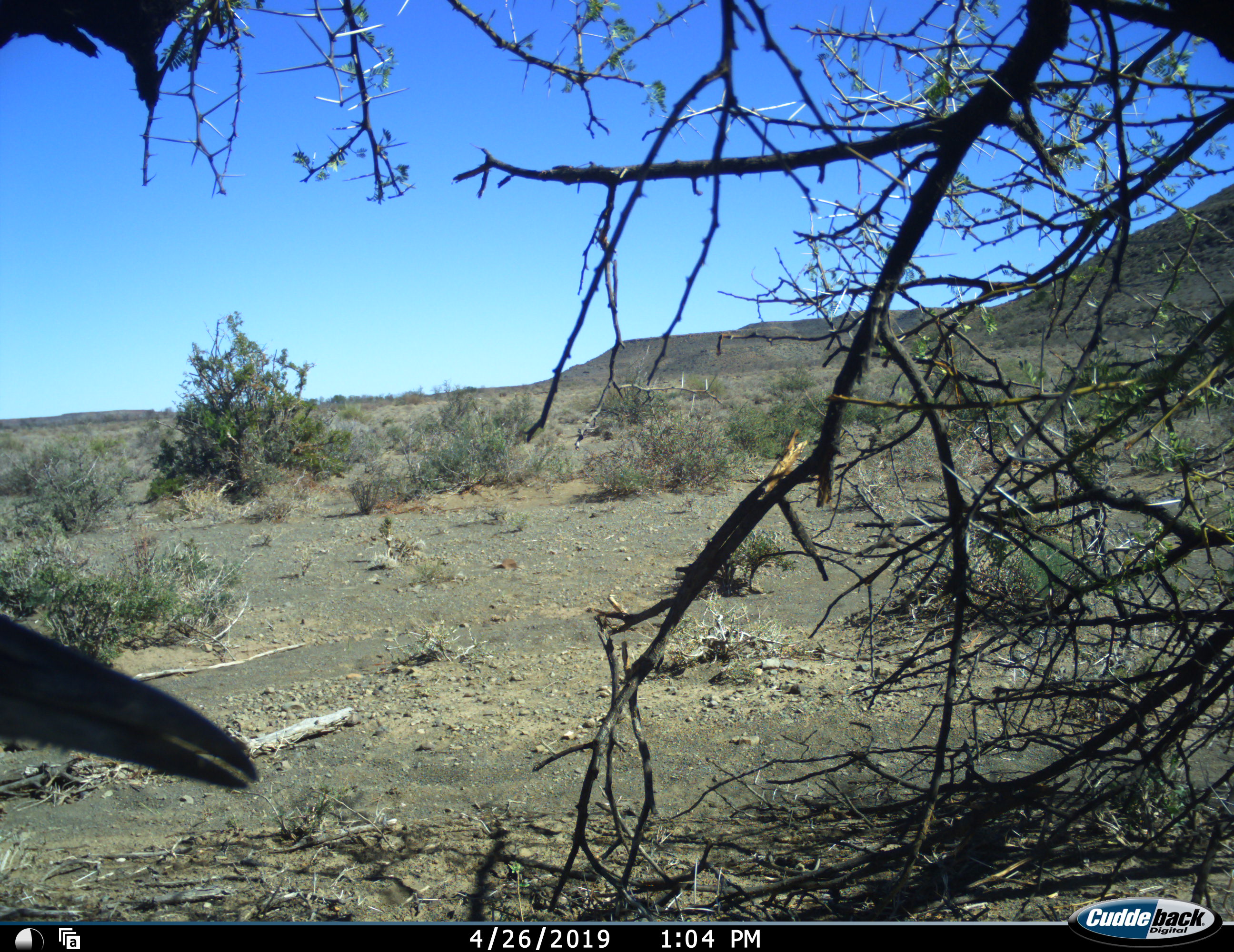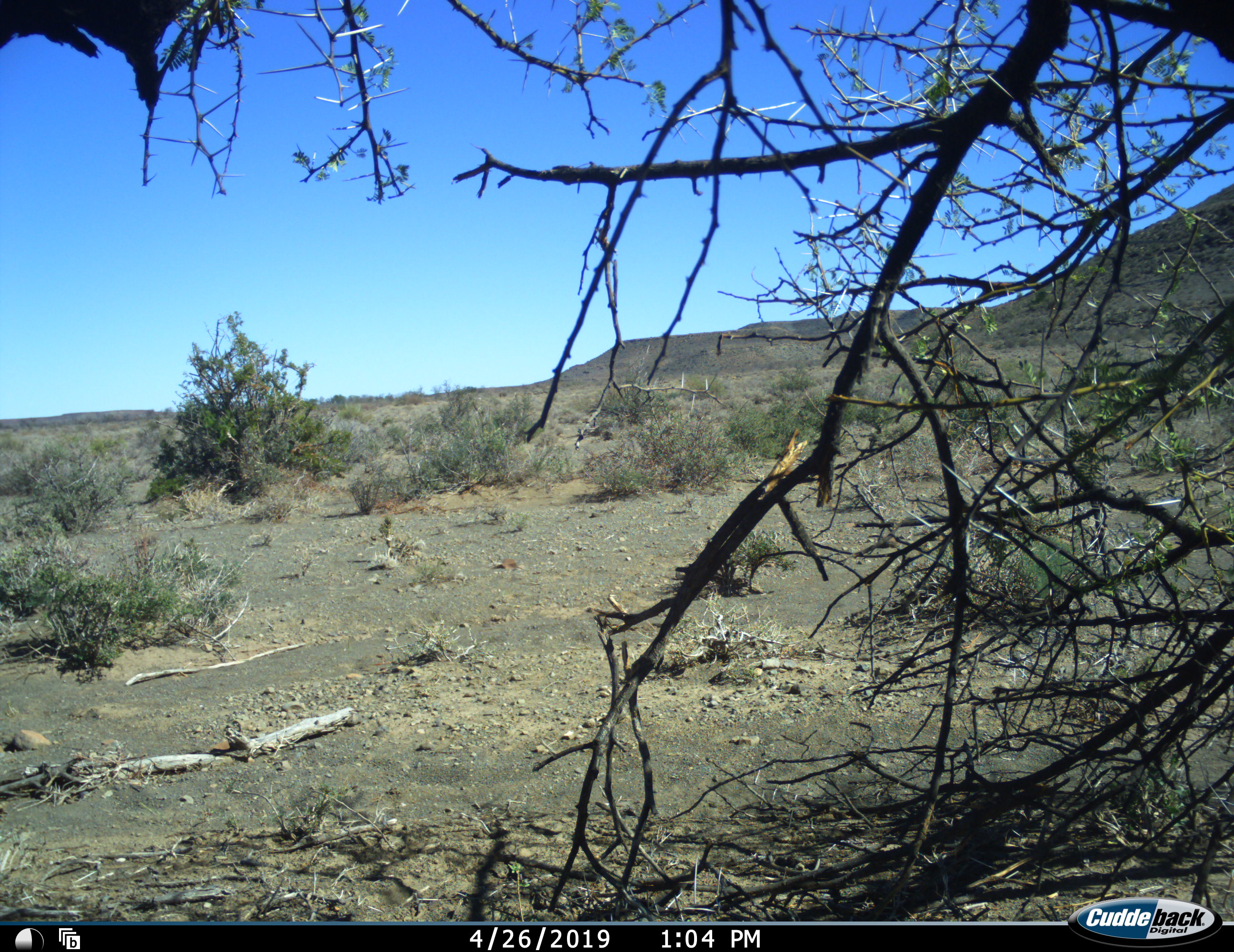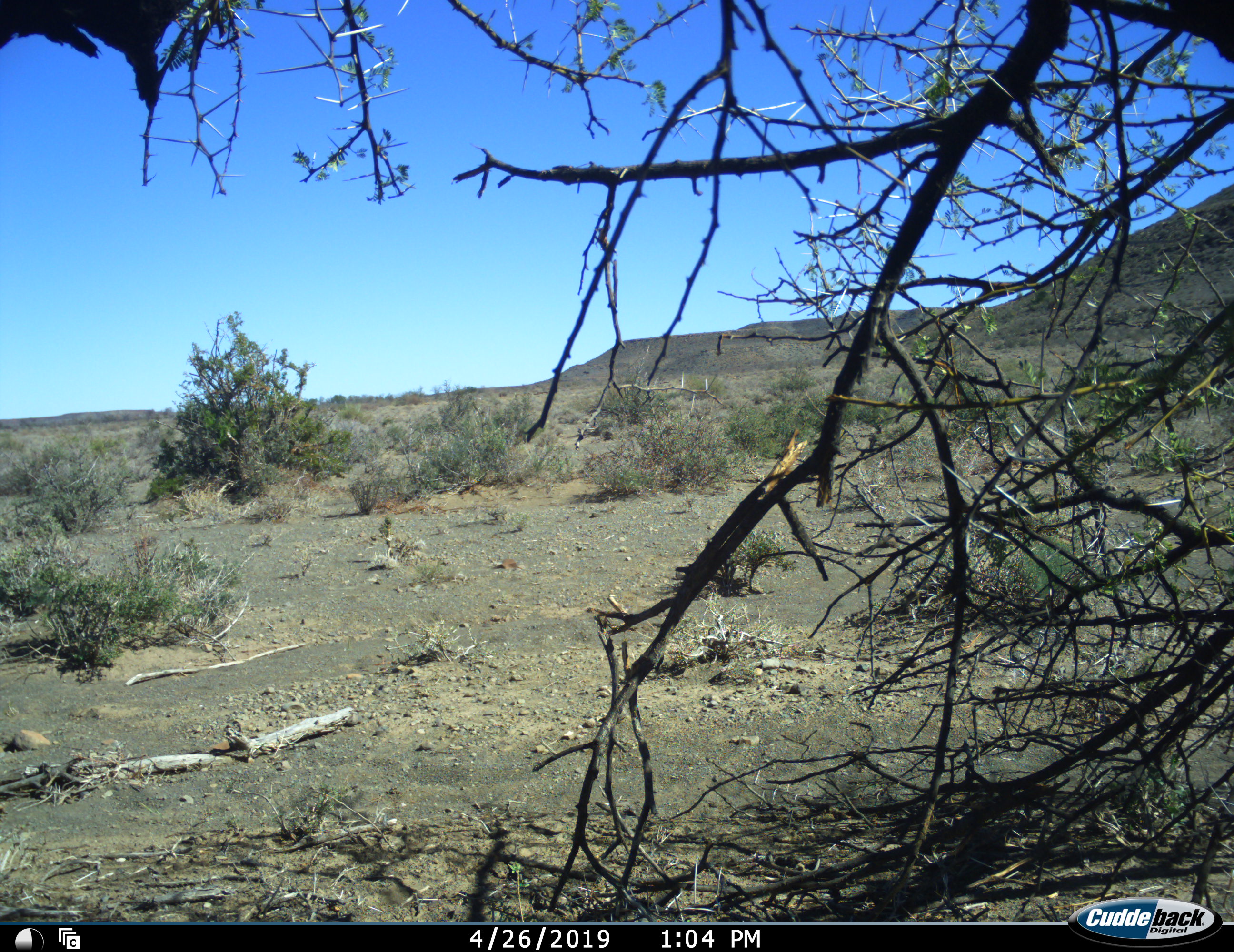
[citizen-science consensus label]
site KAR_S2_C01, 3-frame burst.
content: unidentified animal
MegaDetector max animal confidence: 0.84